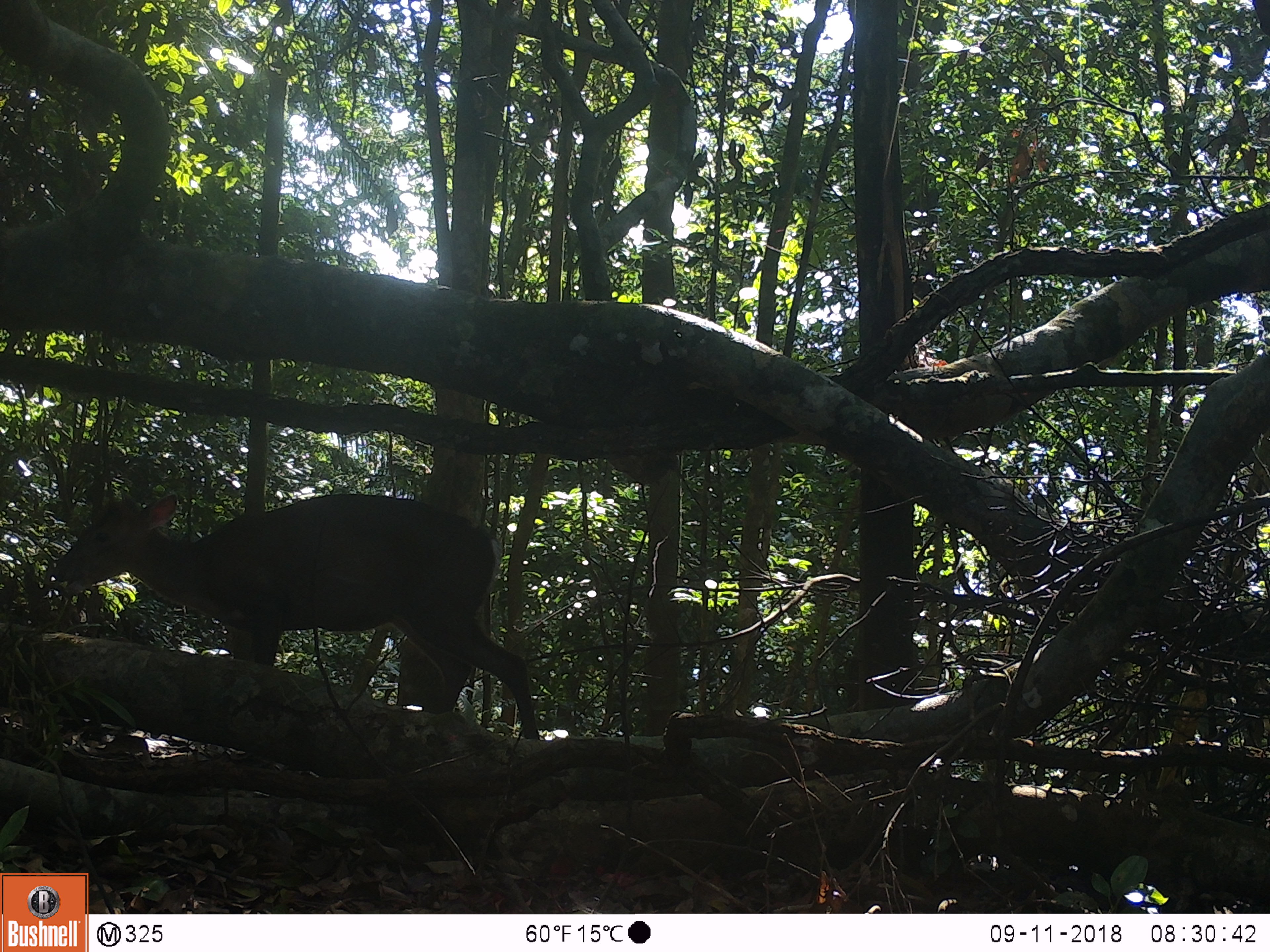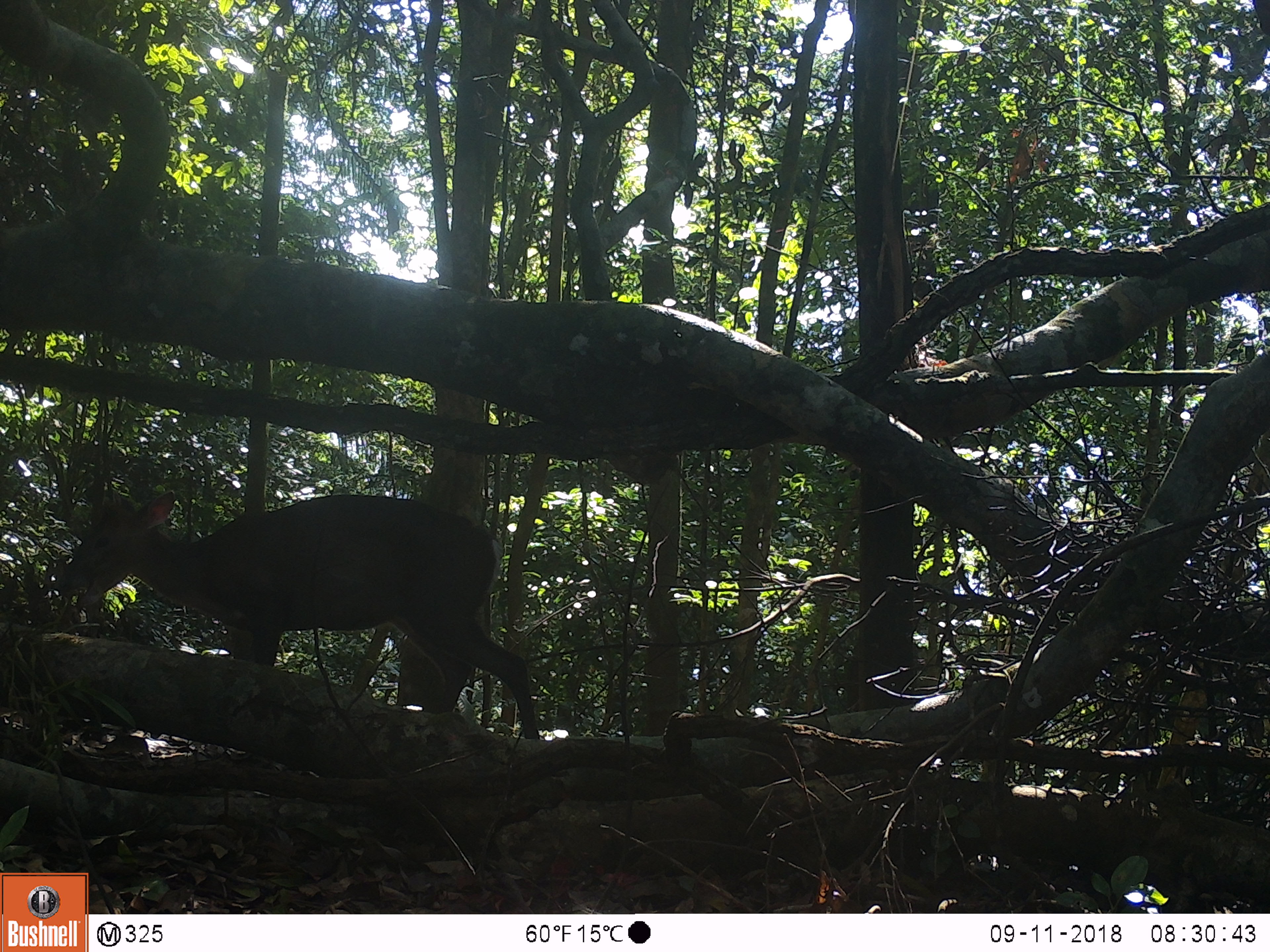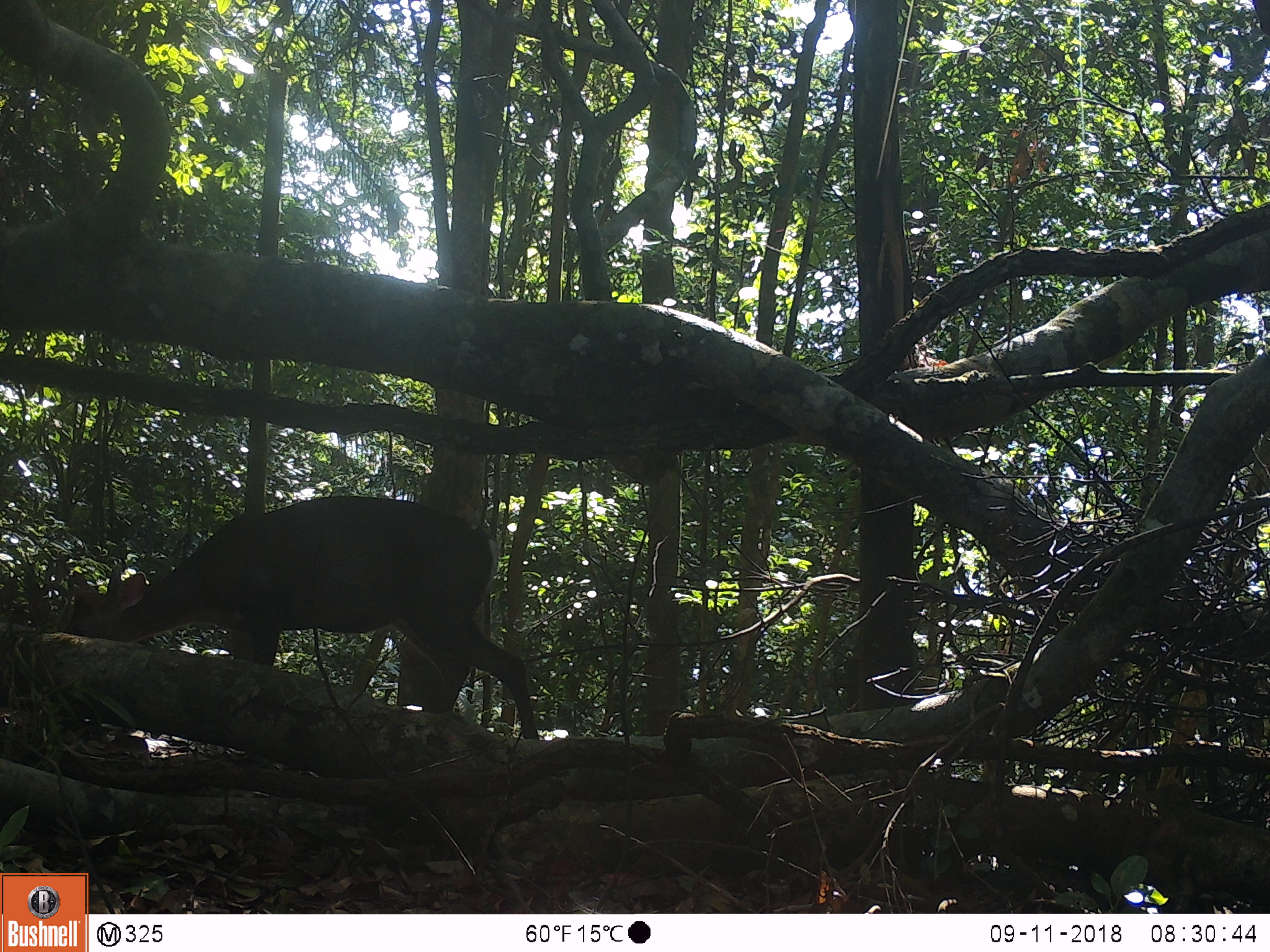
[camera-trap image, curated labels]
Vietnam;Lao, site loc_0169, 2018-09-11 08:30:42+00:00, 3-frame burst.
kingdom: Animalia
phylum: Chordata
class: Mammalia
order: Artiodactyla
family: Cervidae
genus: Muntiacus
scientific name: Muntiacus rooseveltorum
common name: roosevelt's muntjac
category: roosevelts muntjac group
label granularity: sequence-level